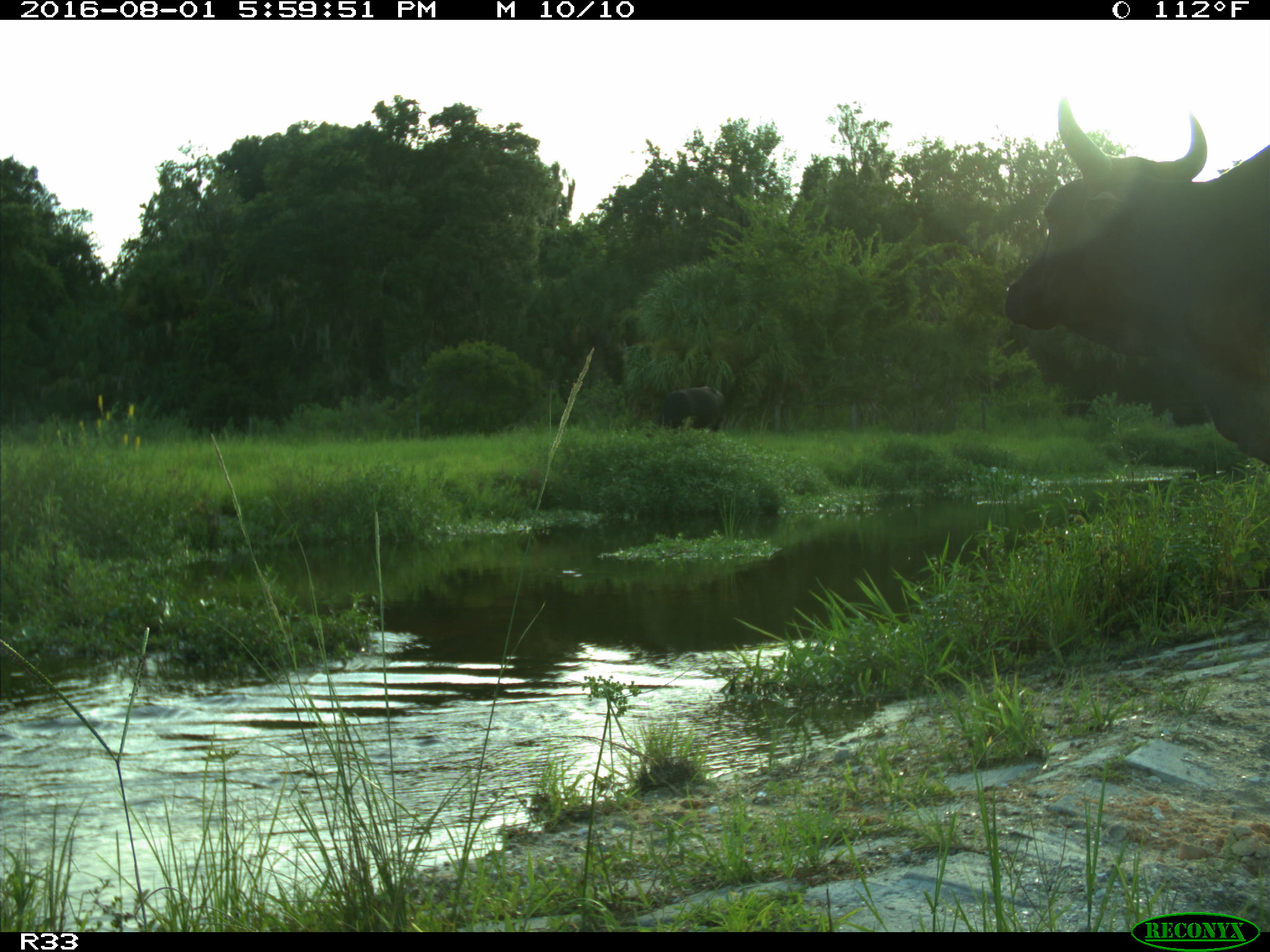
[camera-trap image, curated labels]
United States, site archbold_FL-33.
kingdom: Animalia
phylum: Chordata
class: Mammalia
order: Artiodactyla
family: Bovidae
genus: Bos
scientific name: Bos taurus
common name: domestic cow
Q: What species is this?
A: Bos taurus (domestic cow).